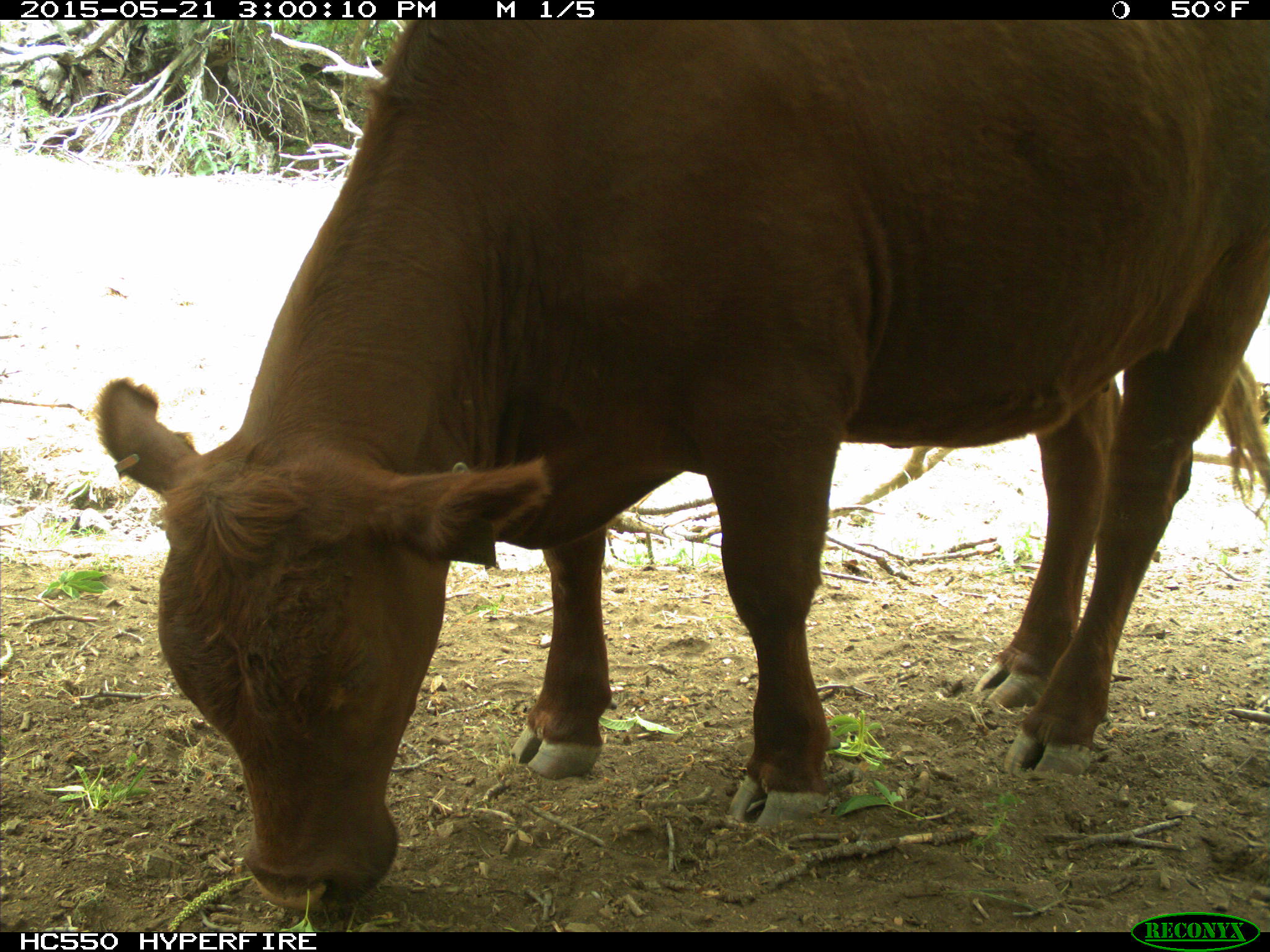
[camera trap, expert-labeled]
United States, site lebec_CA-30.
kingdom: Animalia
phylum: Chordata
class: Mammalia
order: Artiodactyla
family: Bovidae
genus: Bos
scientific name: Bos taurus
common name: domestic cow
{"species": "Bos taurus (domestic cow)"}